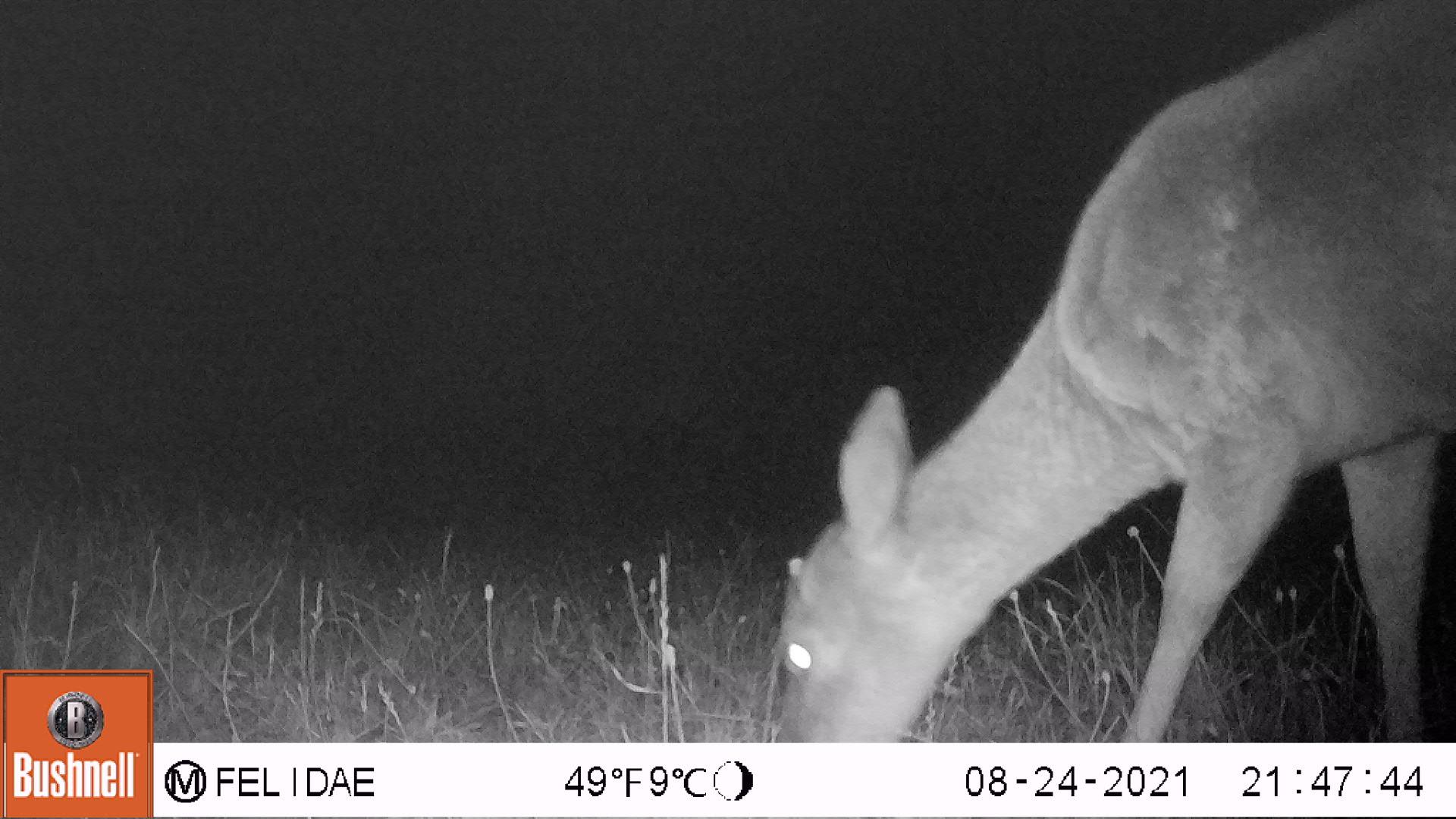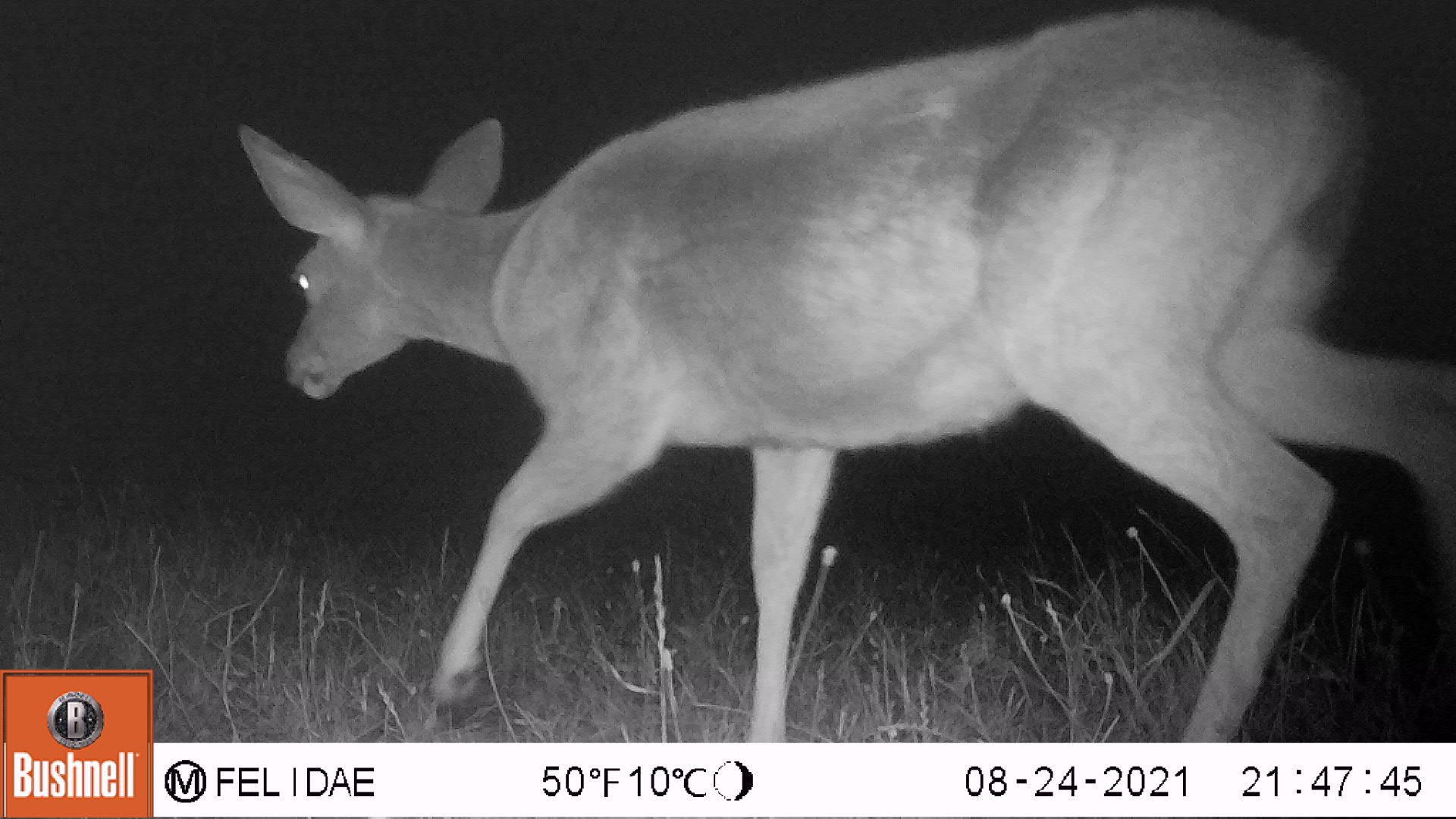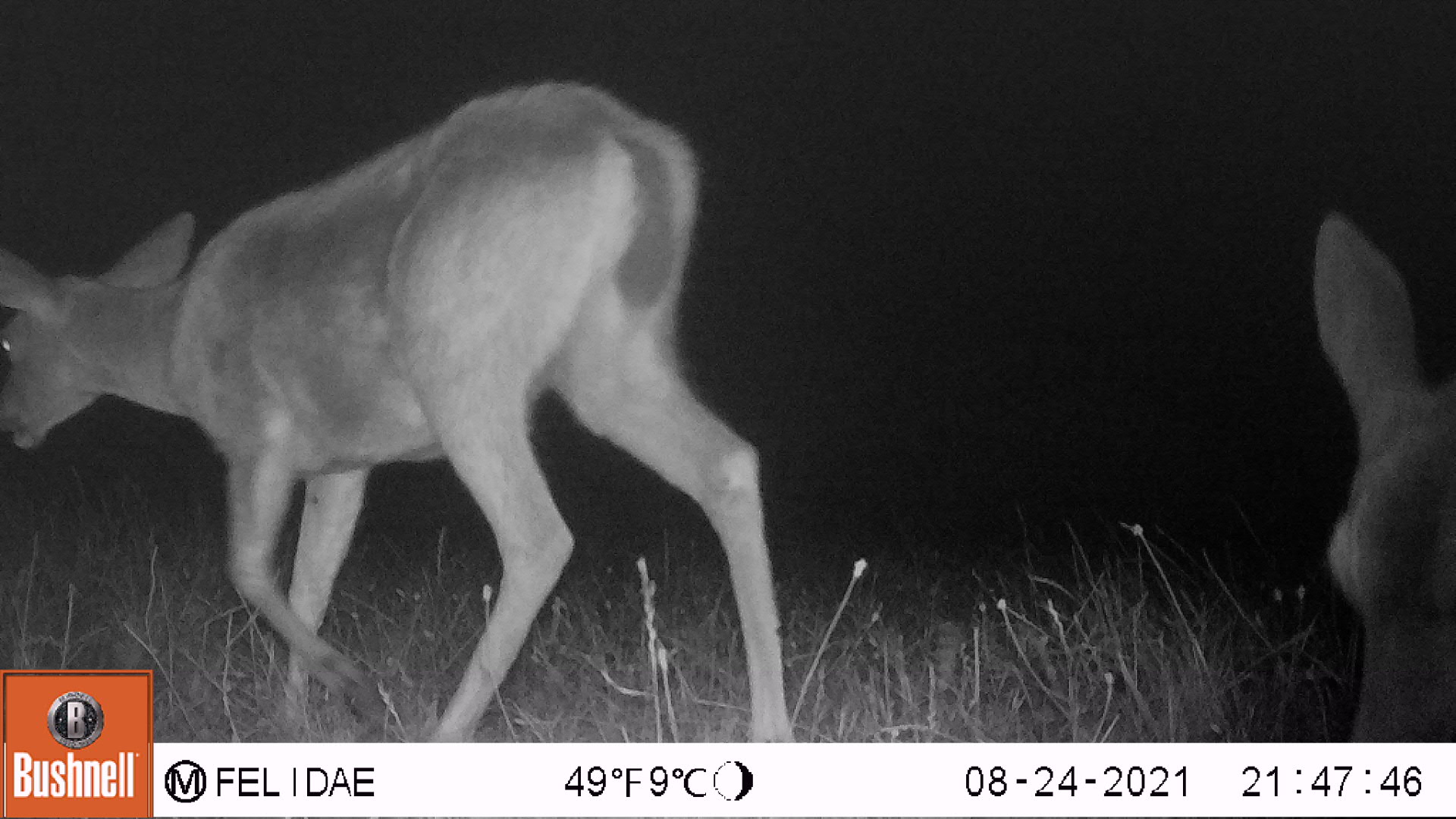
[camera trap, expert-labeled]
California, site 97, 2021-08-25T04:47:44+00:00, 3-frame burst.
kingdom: Animalia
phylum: Chordata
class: Mammalia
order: Artiodactyla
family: Cervidae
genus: Odocoileus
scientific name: Odocoileus hemionus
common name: mule deer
Mule deer (Odocoileus hemionus).